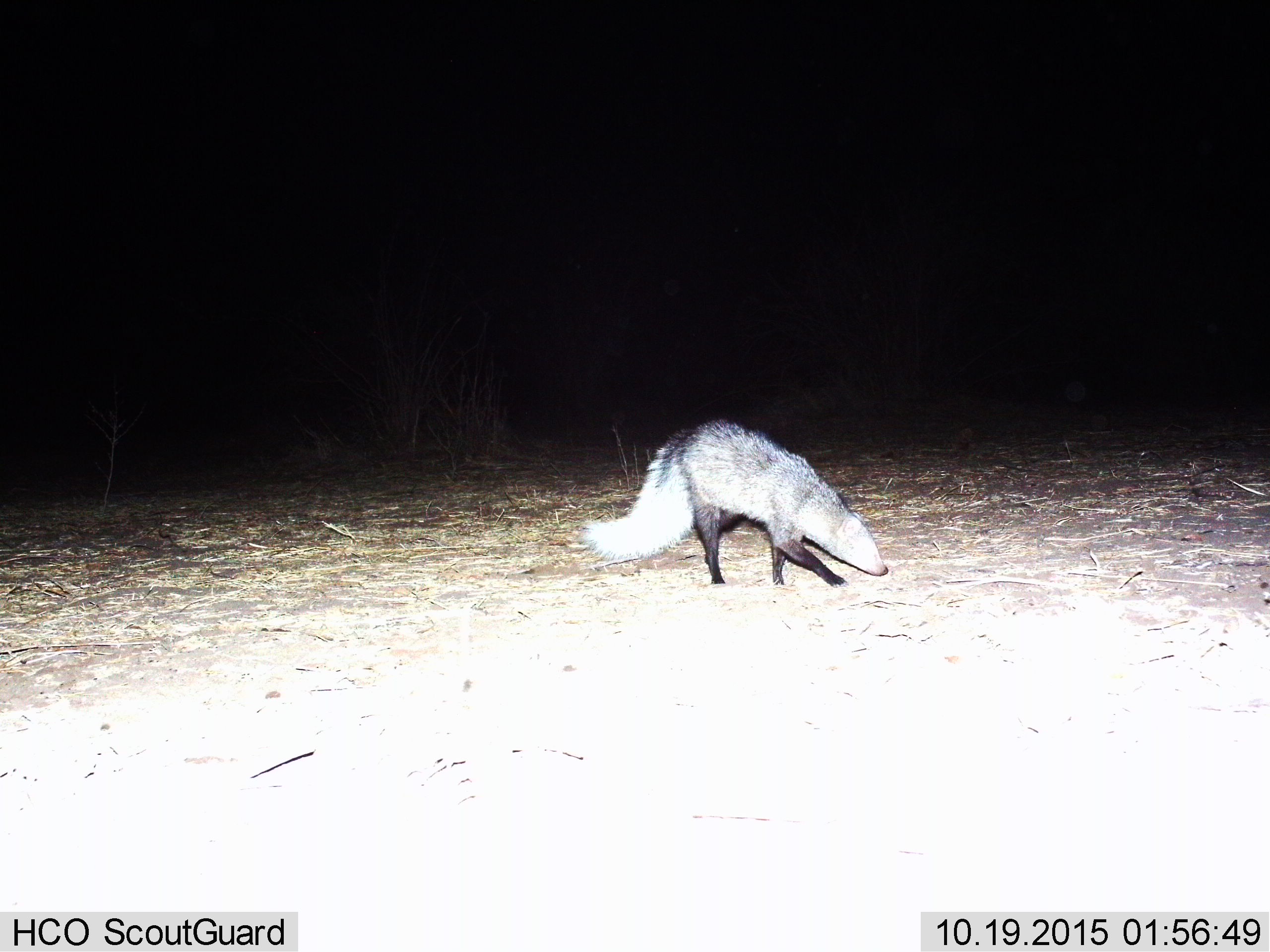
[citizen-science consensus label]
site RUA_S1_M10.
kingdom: Animalia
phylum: Chordata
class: Mammalia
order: Carnivora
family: Herpestidae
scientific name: Herpestidae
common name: mongoose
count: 1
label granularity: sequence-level